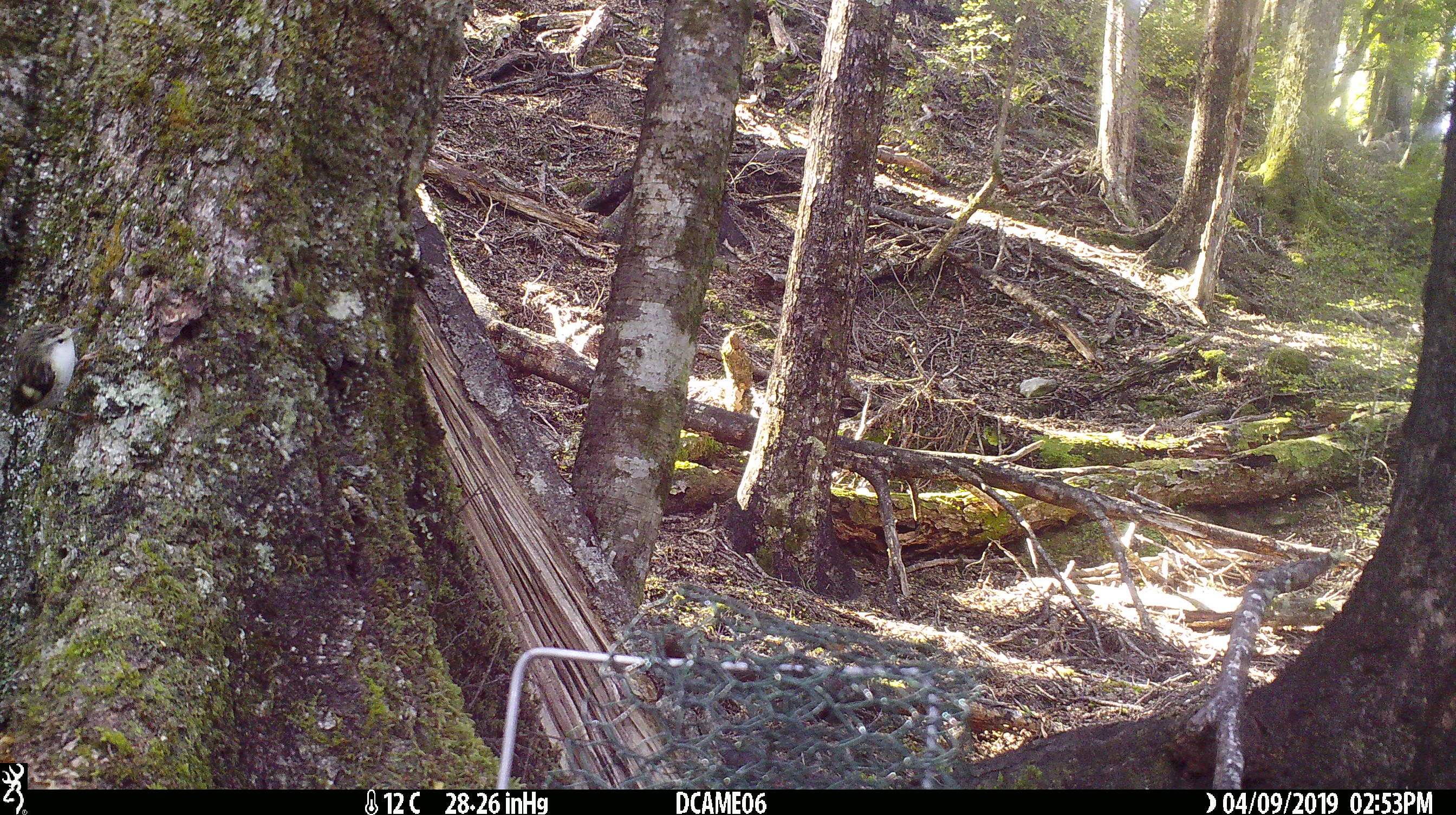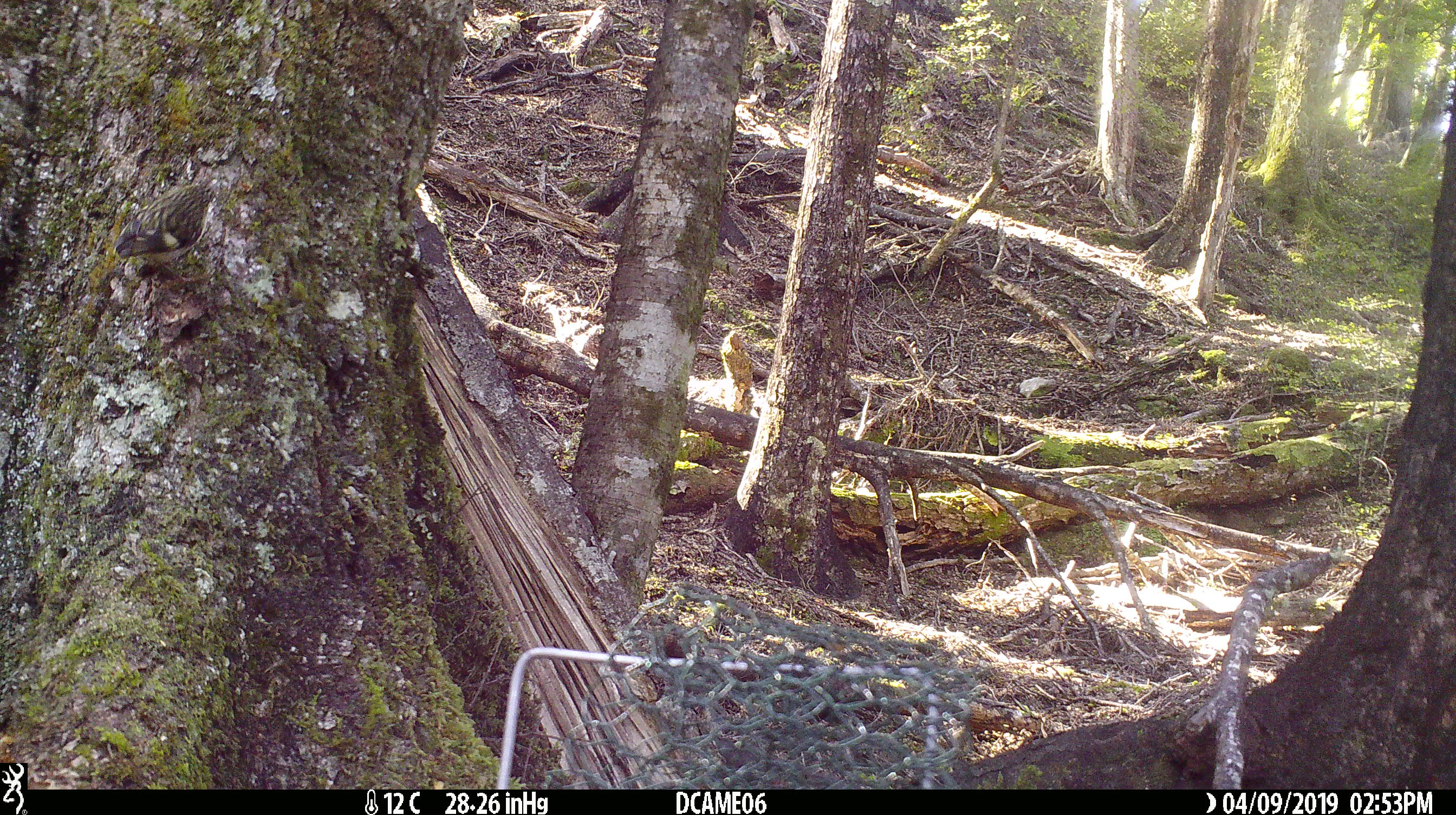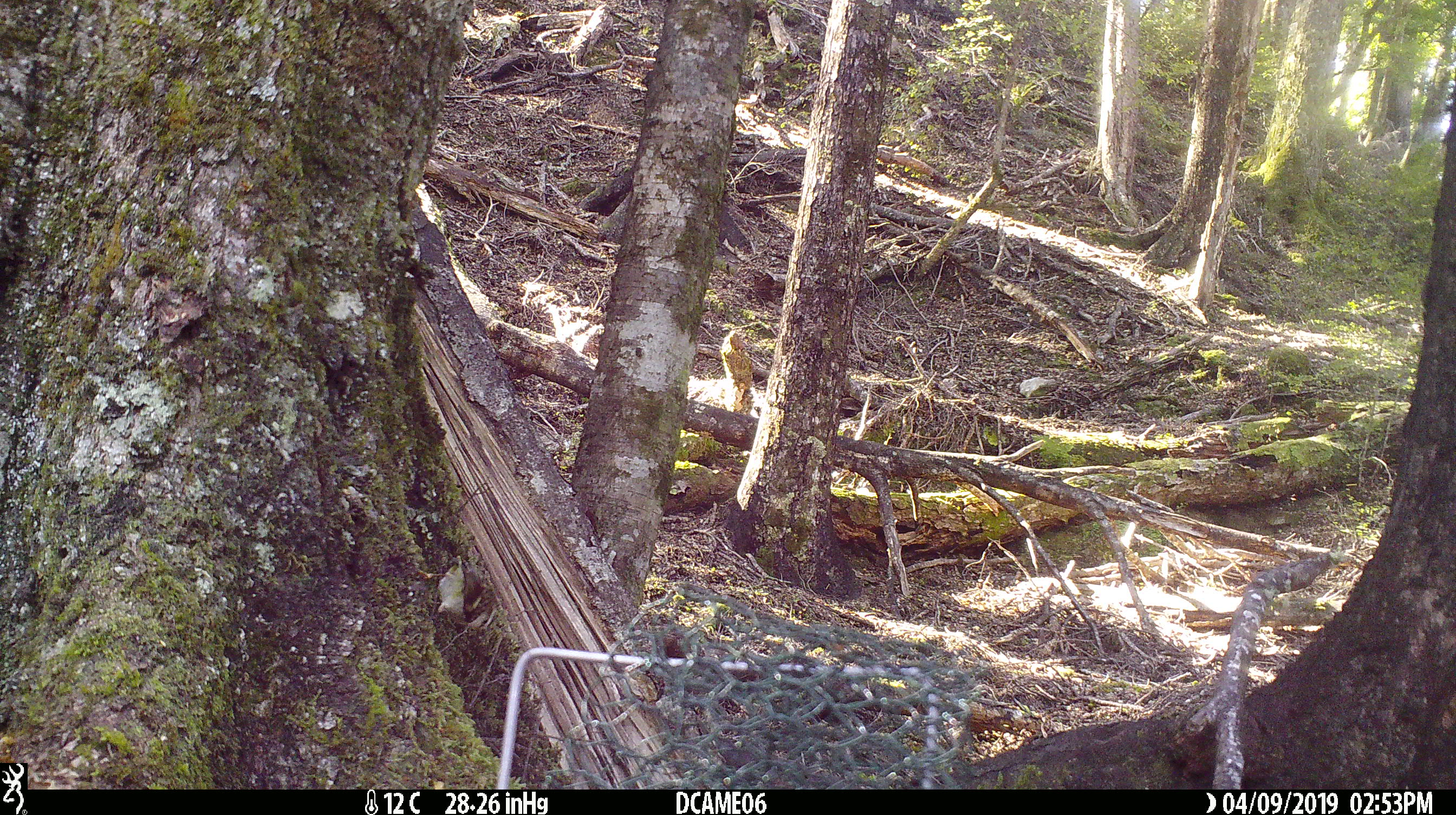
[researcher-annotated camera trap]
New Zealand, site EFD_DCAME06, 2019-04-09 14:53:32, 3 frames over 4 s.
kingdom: Animalia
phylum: Chordata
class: Aves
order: Passeriformes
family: Acanthisittidae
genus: Acanthisitta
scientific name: Acanthisitta chloris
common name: rifleman